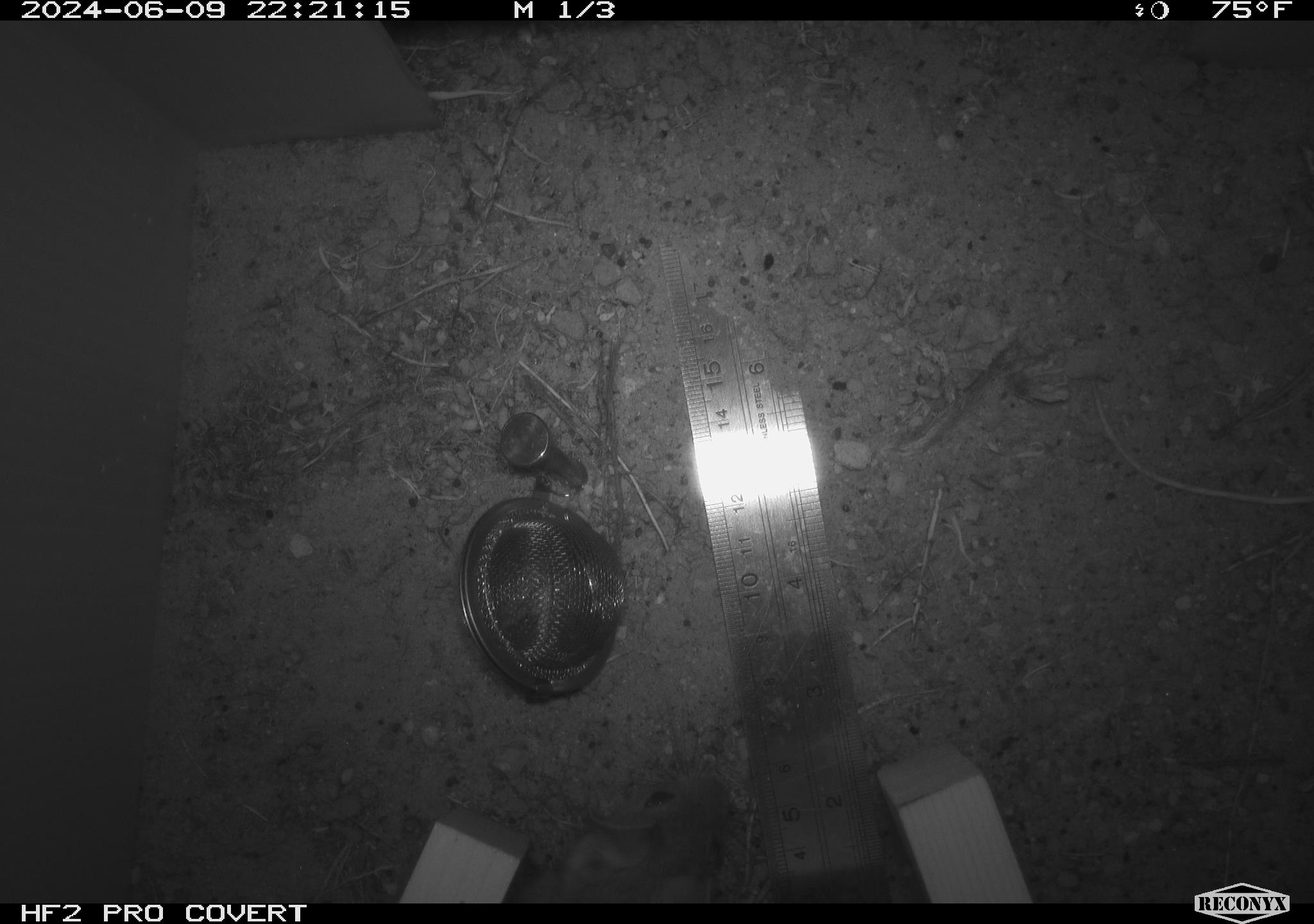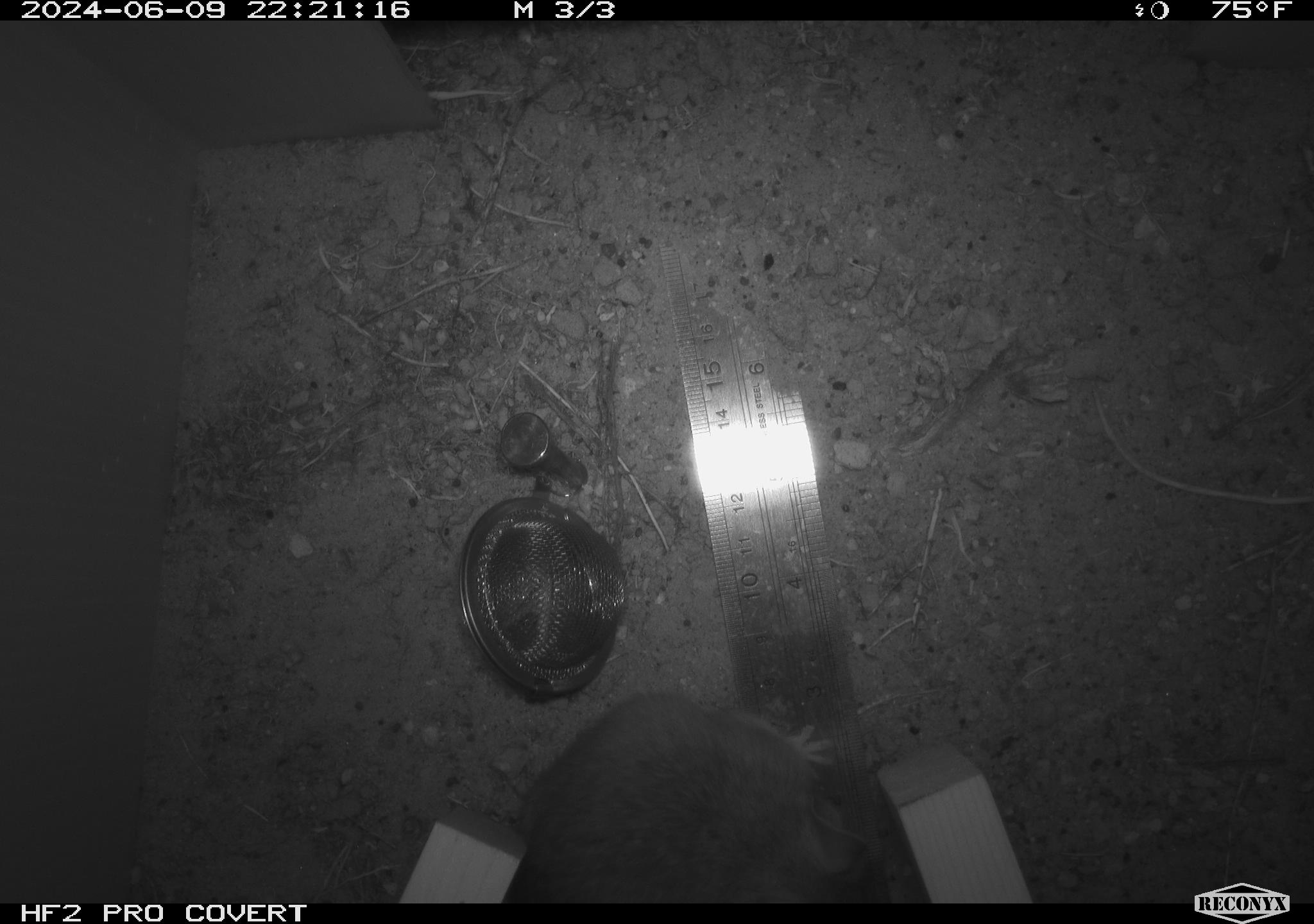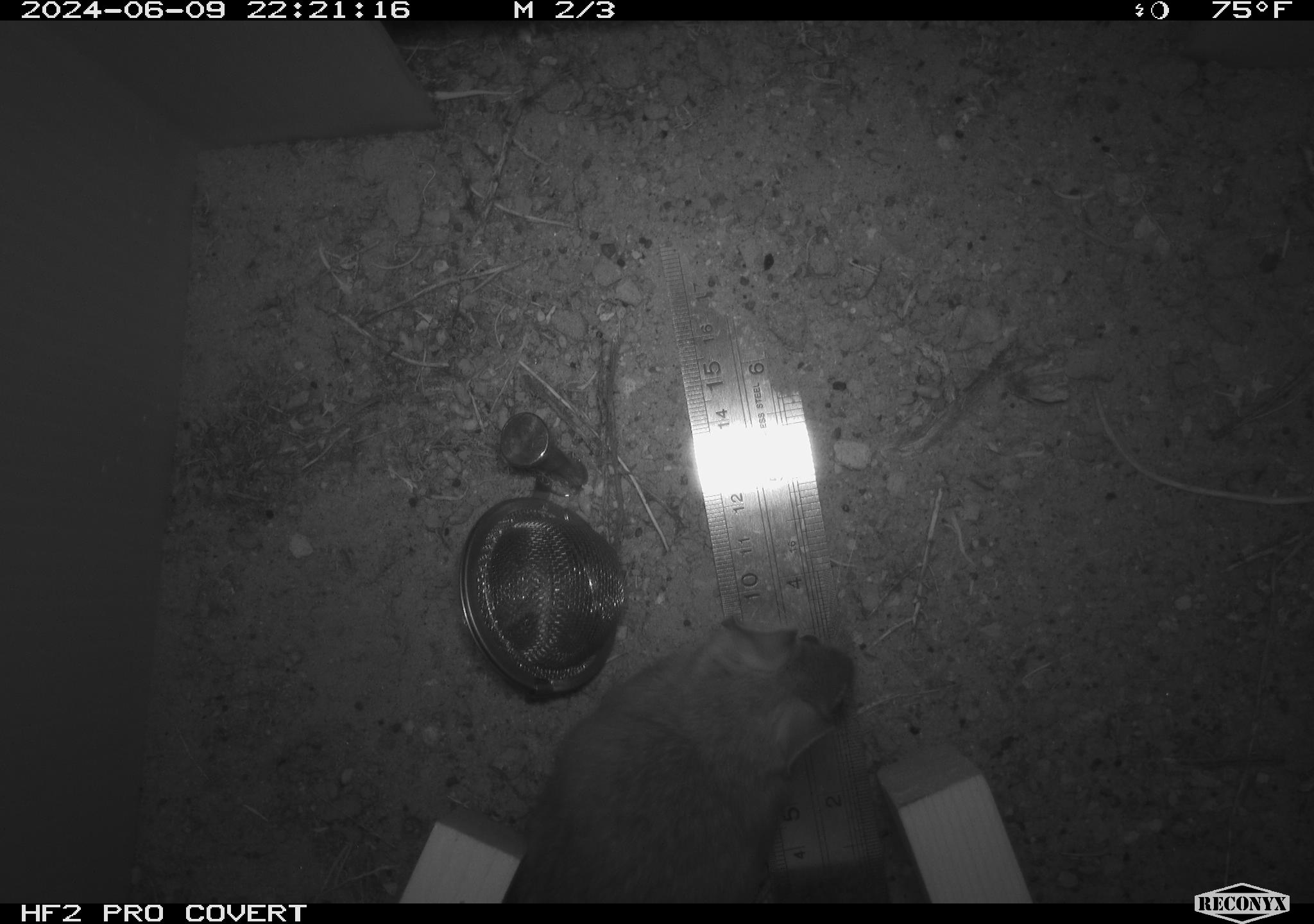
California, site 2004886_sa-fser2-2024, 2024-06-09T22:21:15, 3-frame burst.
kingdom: Animalia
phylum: Chordata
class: Mammalia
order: Rodentia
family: Cricetidae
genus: Neotoma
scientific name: Neotoma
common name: pack rat or woodrat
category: neotoma species